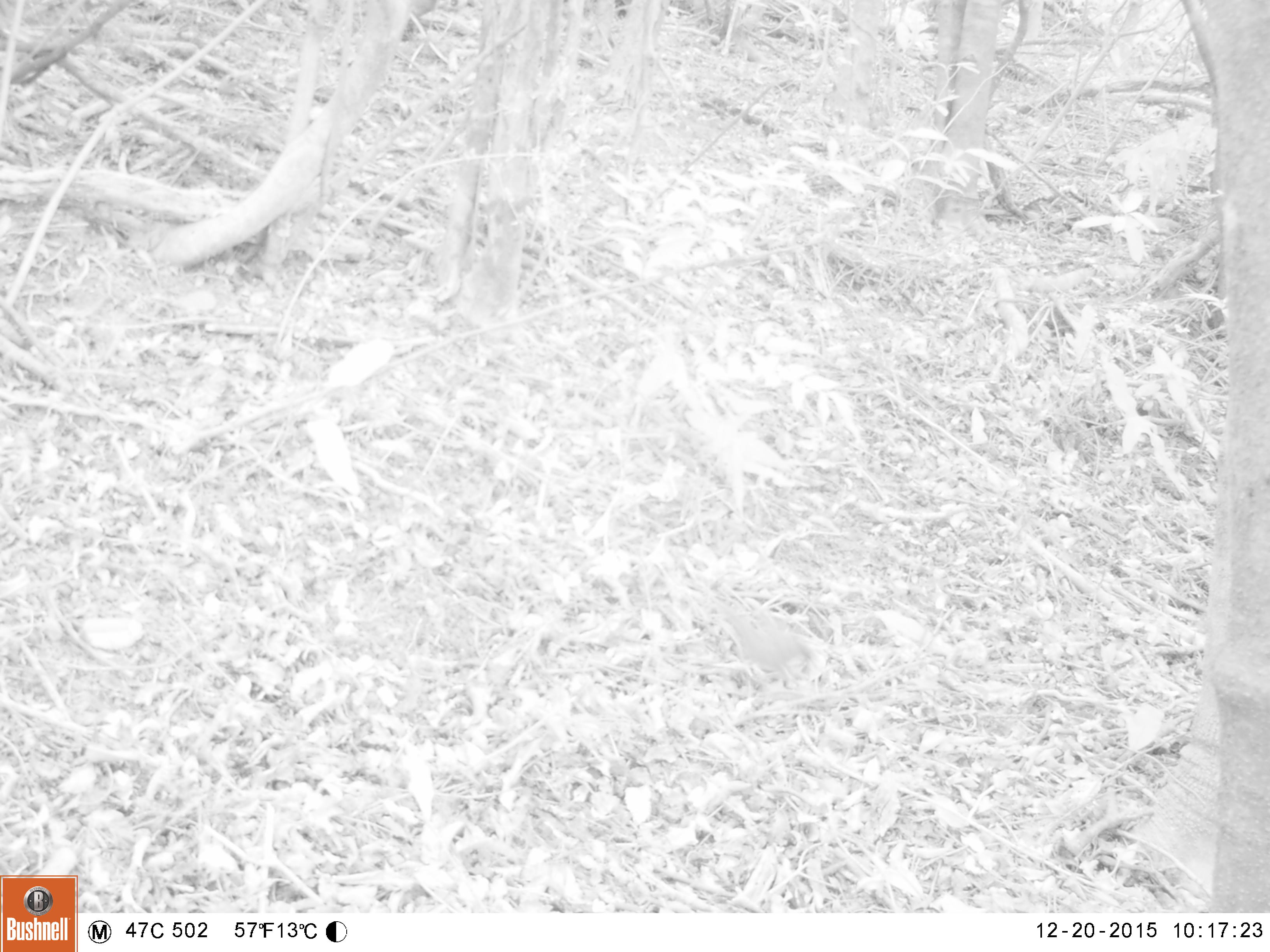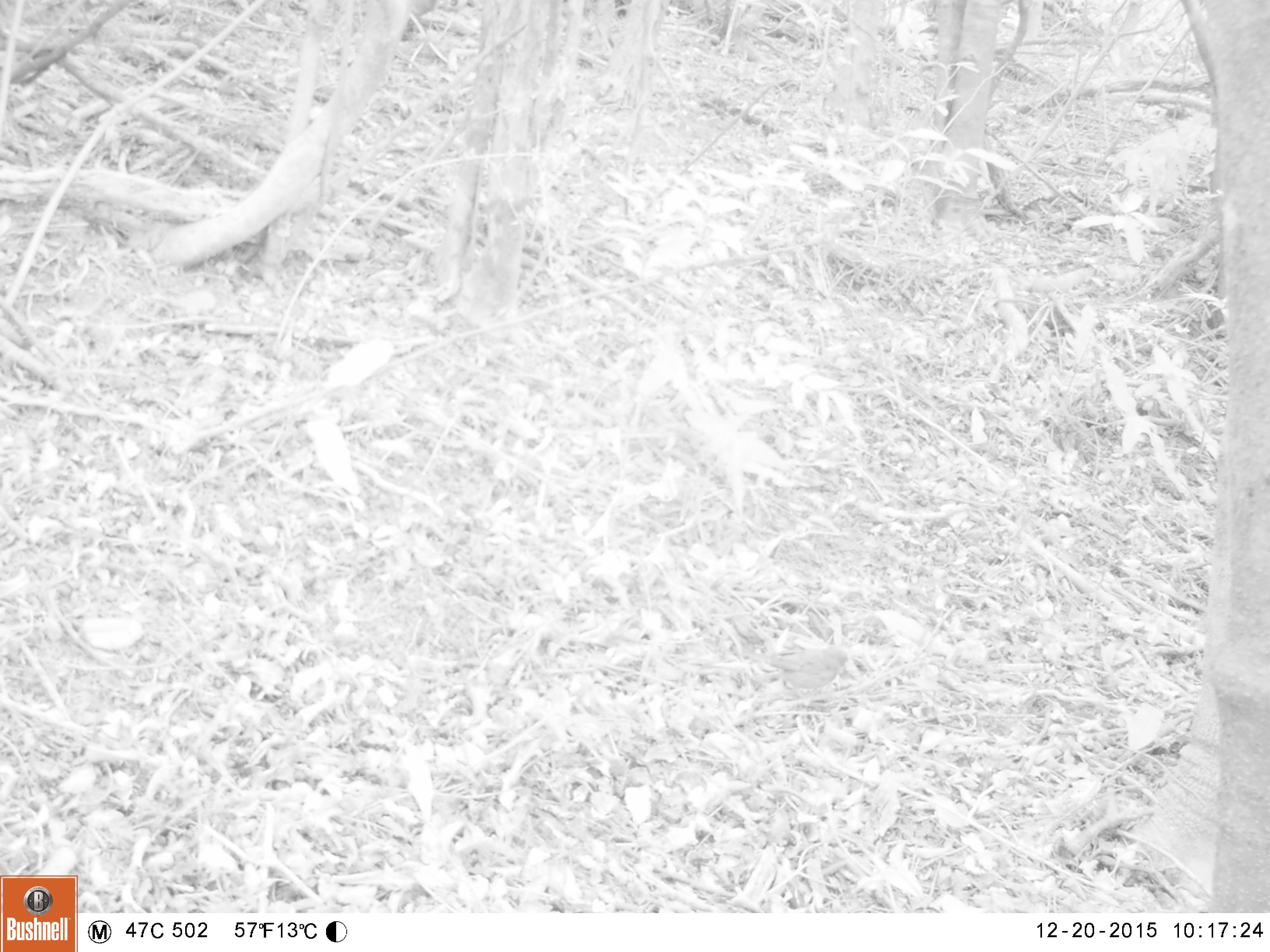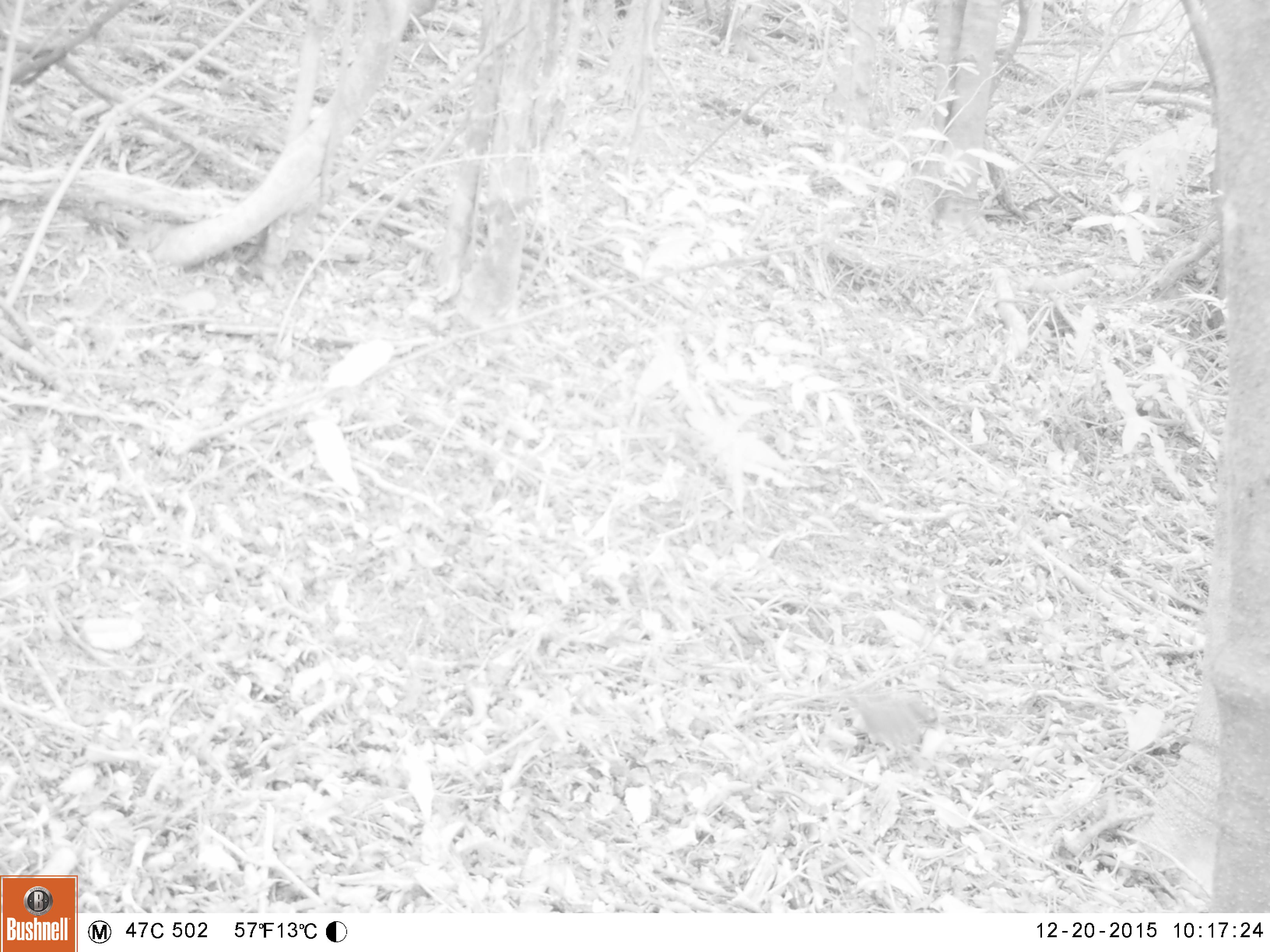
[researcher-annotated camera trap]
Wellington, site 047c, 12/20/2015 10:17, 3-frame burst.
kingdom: Animalia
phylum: Chordata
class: Aves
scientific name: Aves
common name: bird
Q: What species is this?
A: Bird (Aves).